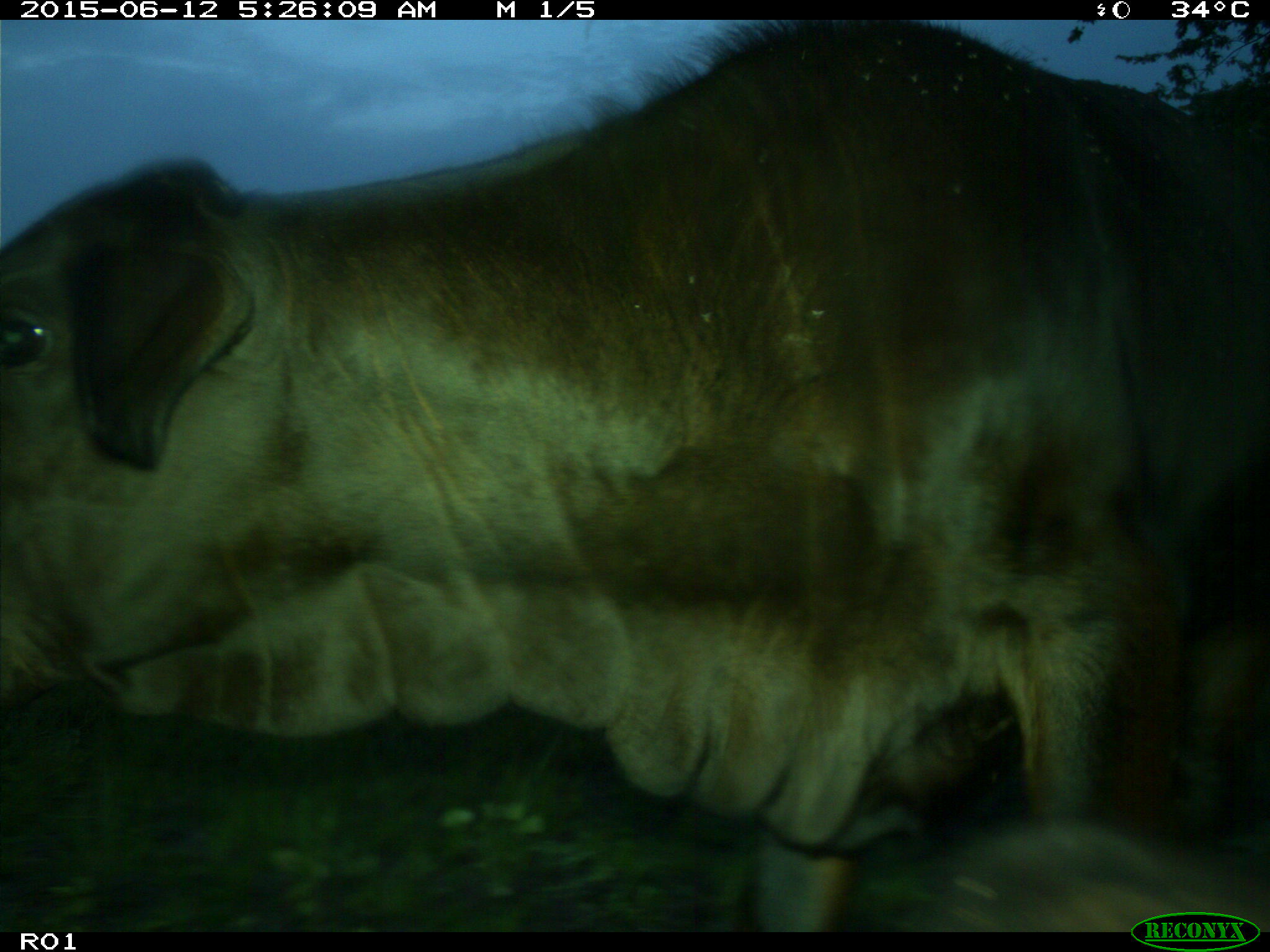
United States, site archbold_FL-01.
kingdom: Animalia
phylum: Chordata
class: Mammalia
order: Artiodactyla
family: Bovidae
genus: Bos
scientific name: Bos taurus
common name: domestic cow